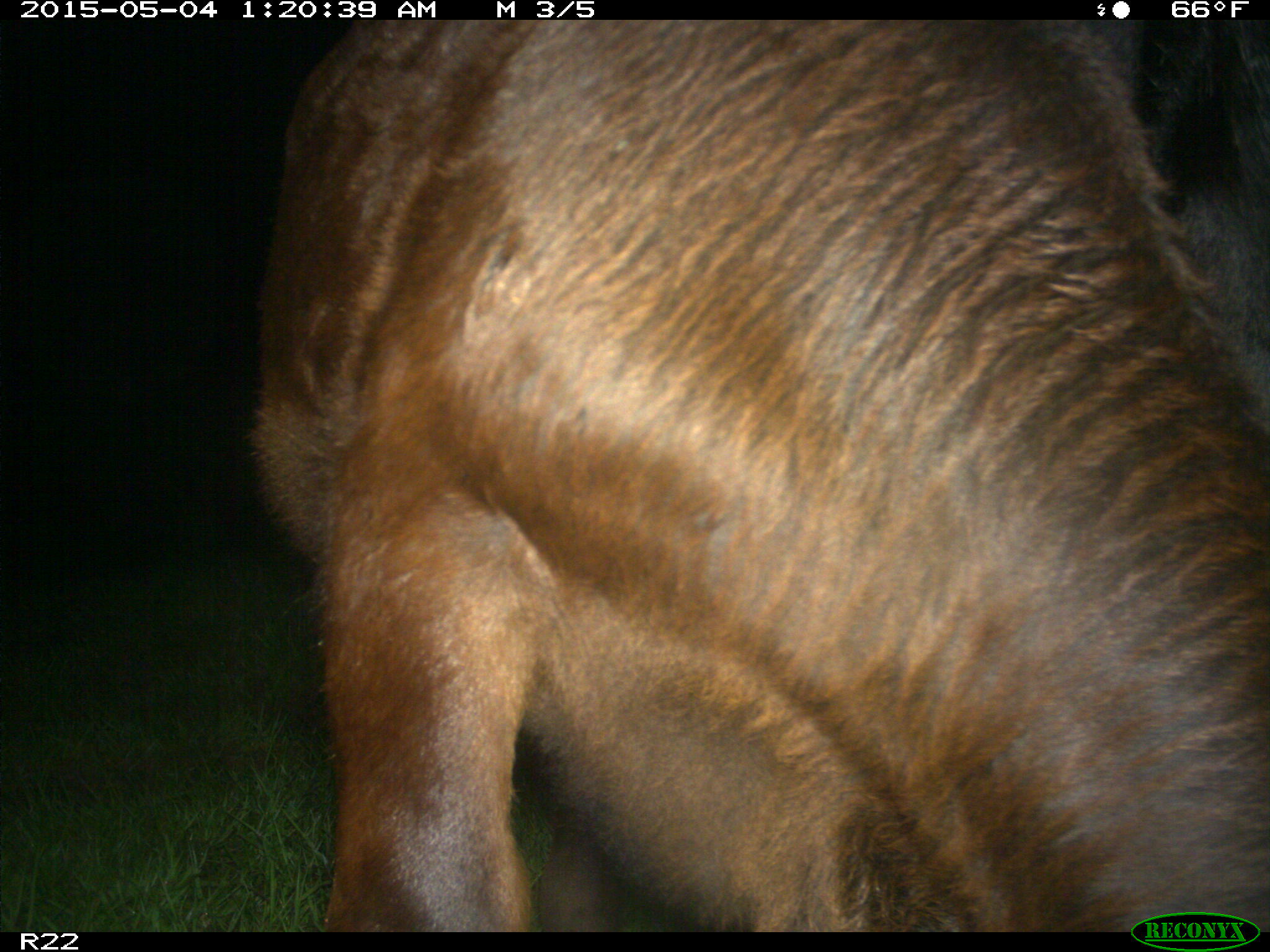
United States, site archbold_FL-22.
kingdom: Animalia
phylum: Chordata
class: Mammalia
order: Artiodactyla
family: Bovidae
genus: Bos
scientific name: Bos taurus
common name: domestic cow